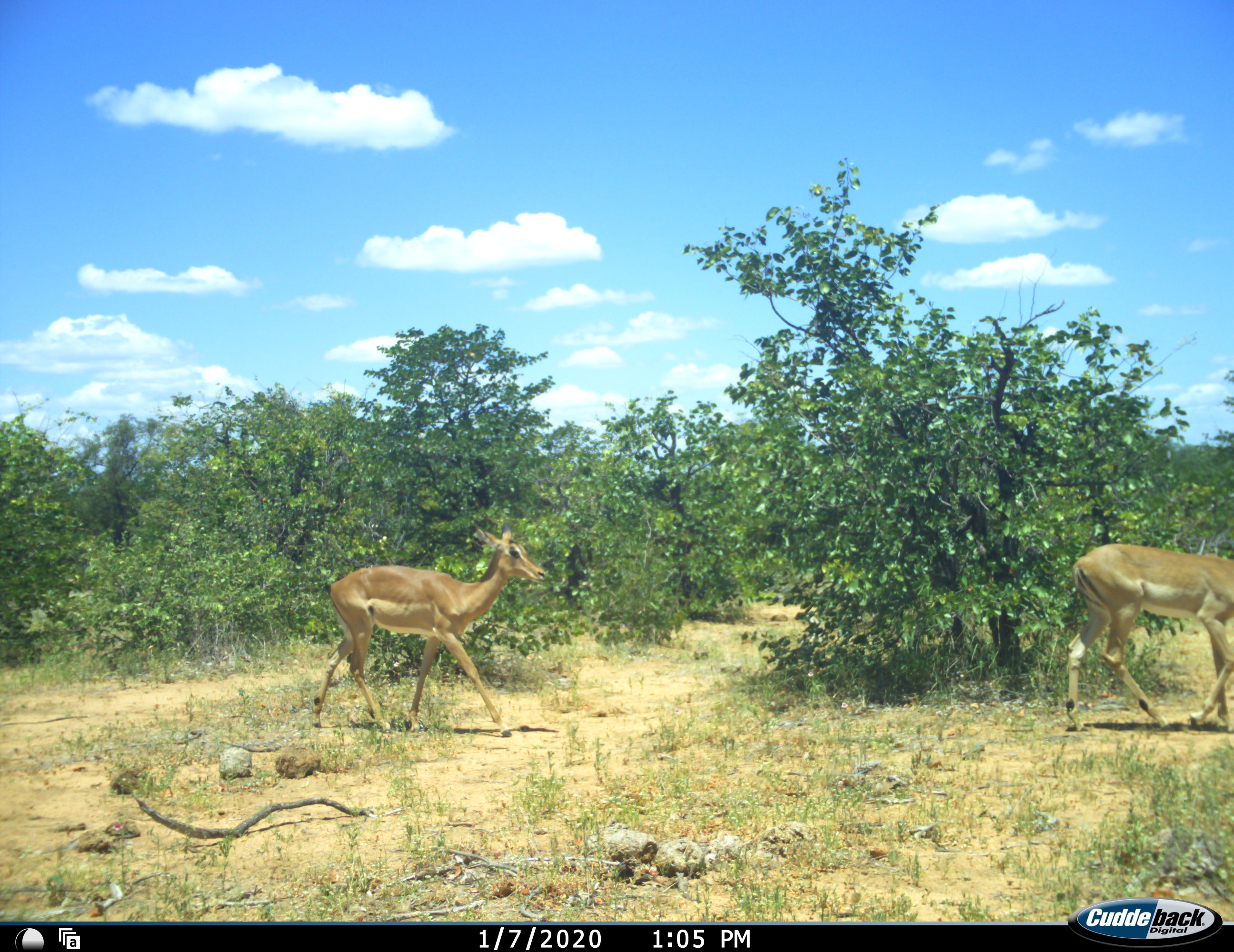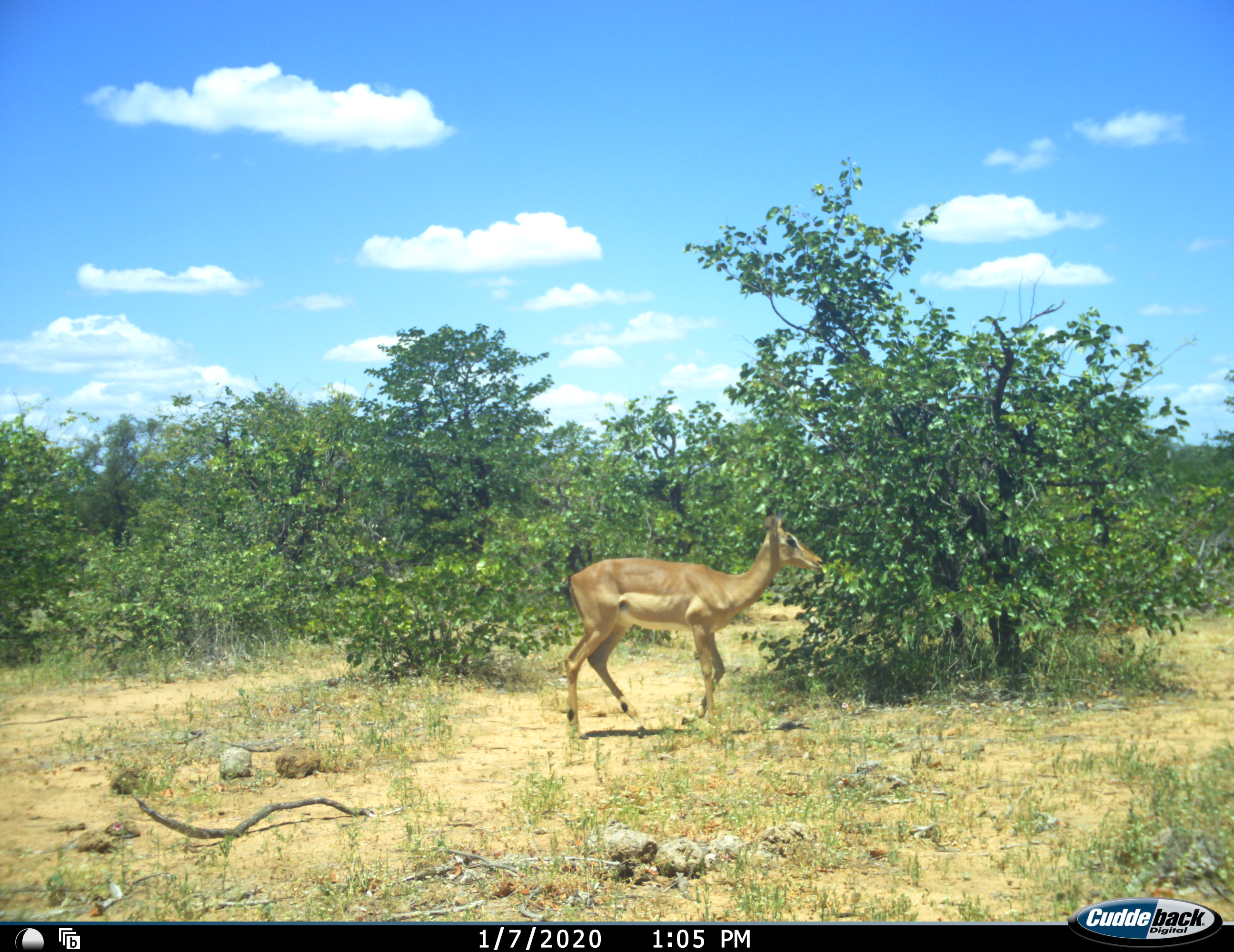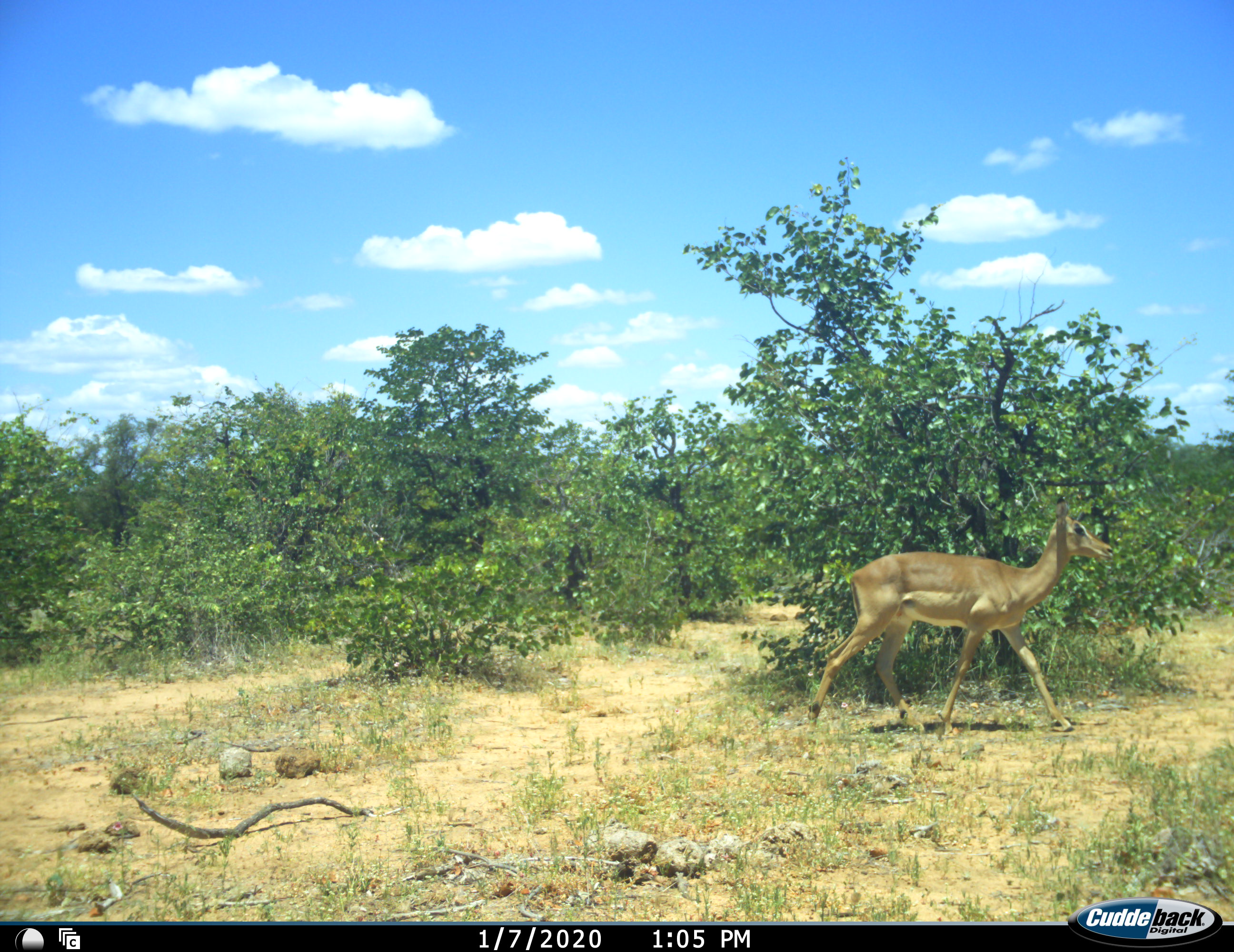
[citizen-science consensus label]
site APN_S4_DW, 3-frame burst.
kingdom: Animalia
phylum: Chordata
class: Mammalia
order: Artiodactyla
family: Bovidae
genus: Aepyceros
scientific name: Aepyceros melampus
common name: impala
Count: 2.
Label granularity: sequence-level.